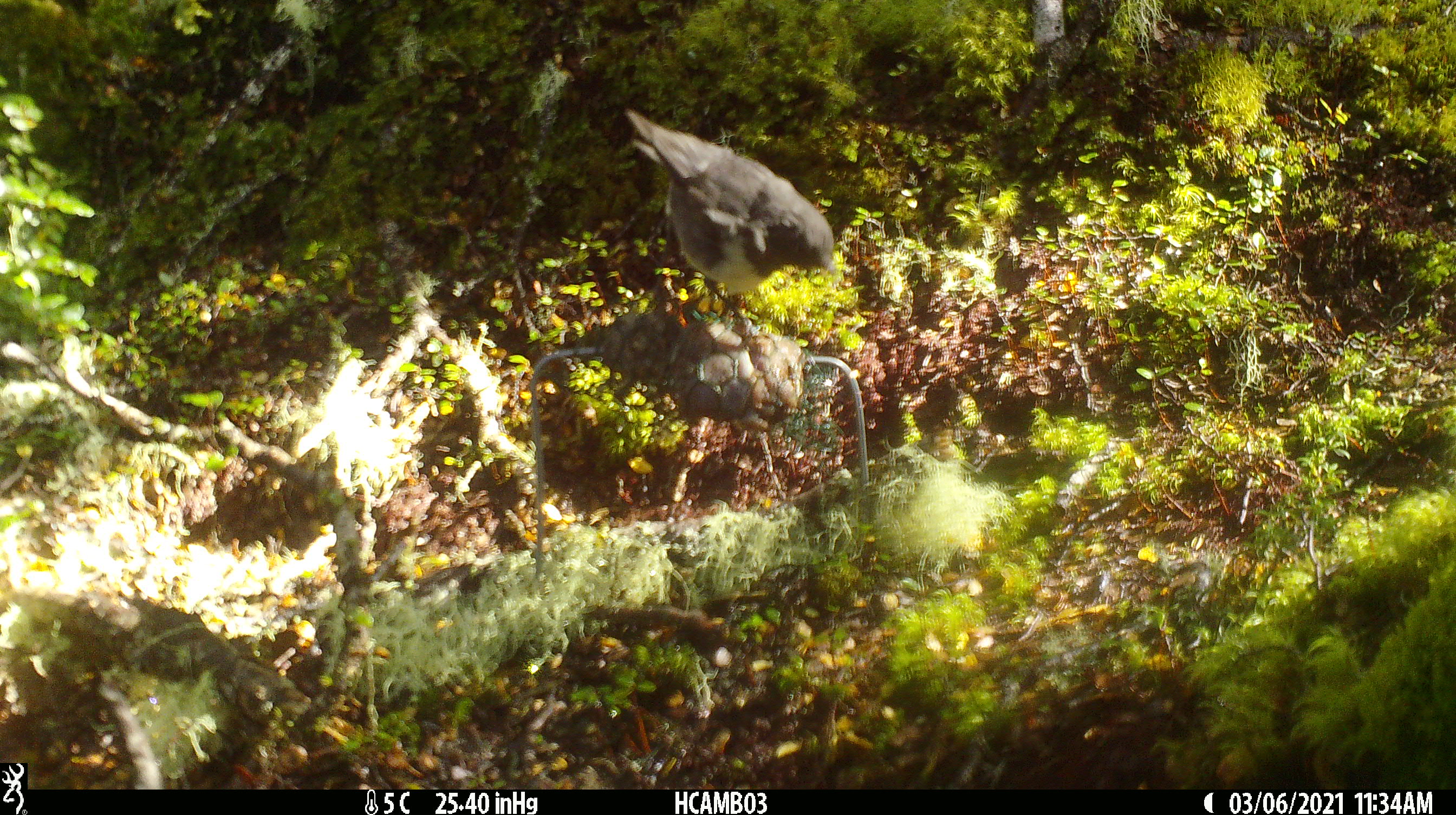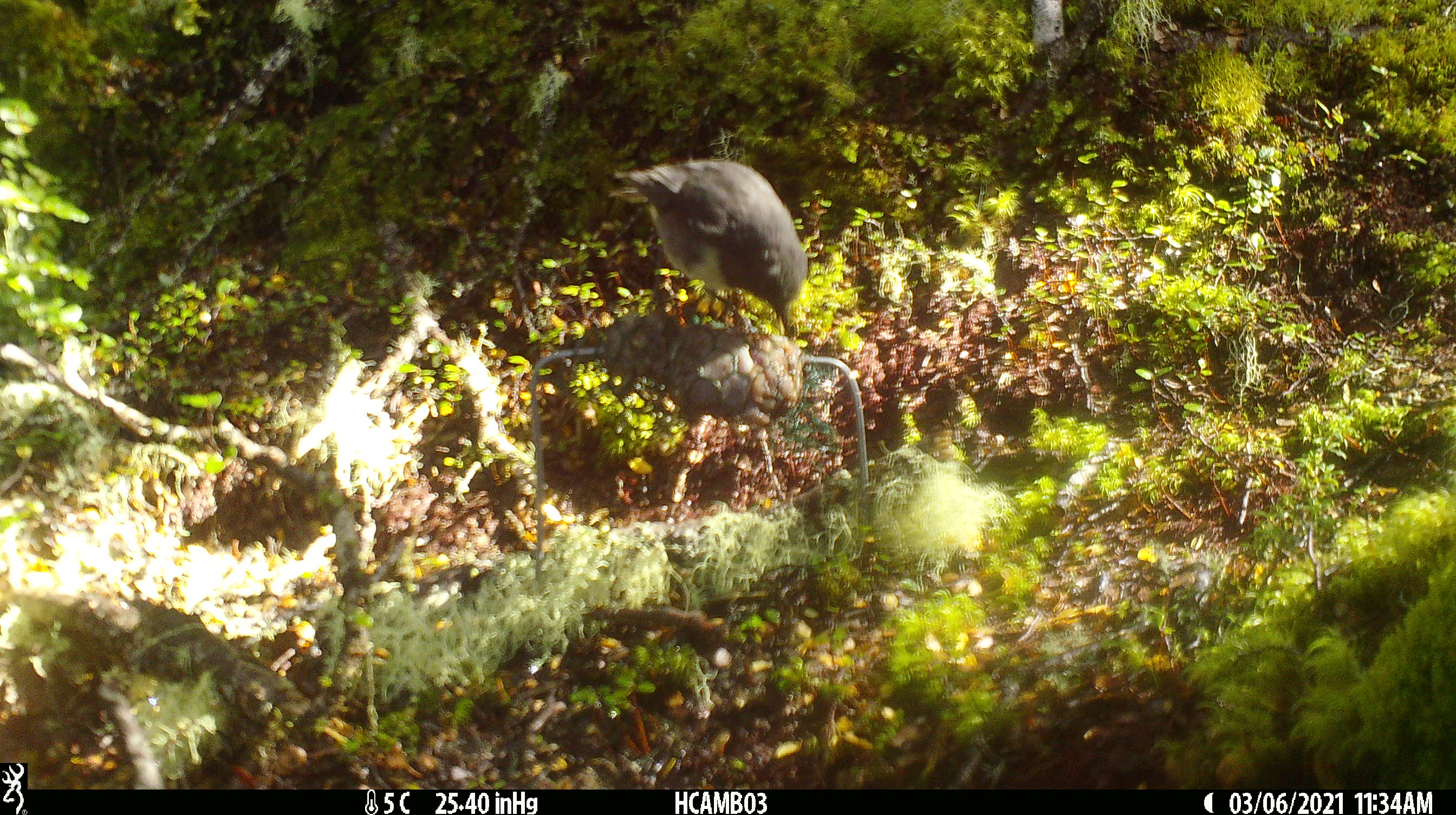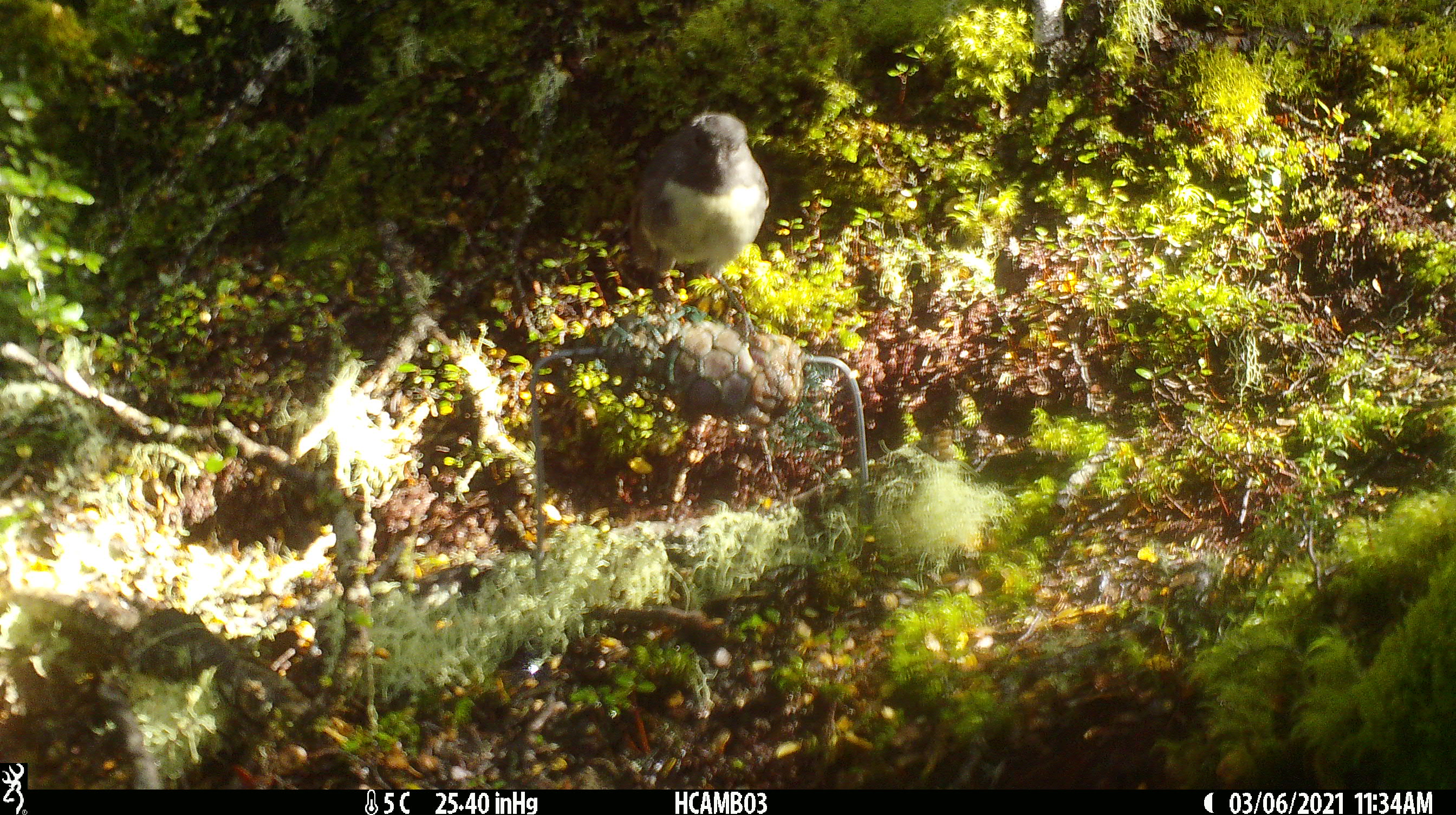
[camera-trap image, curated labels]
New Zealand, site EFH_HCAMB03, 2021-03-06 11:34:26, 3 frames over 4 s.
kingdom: Animalia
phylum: Chordata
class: Aves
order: Passeriformes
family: Petroicidae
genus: Petroica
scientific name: Petroica australis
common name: new zealand robin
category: robin